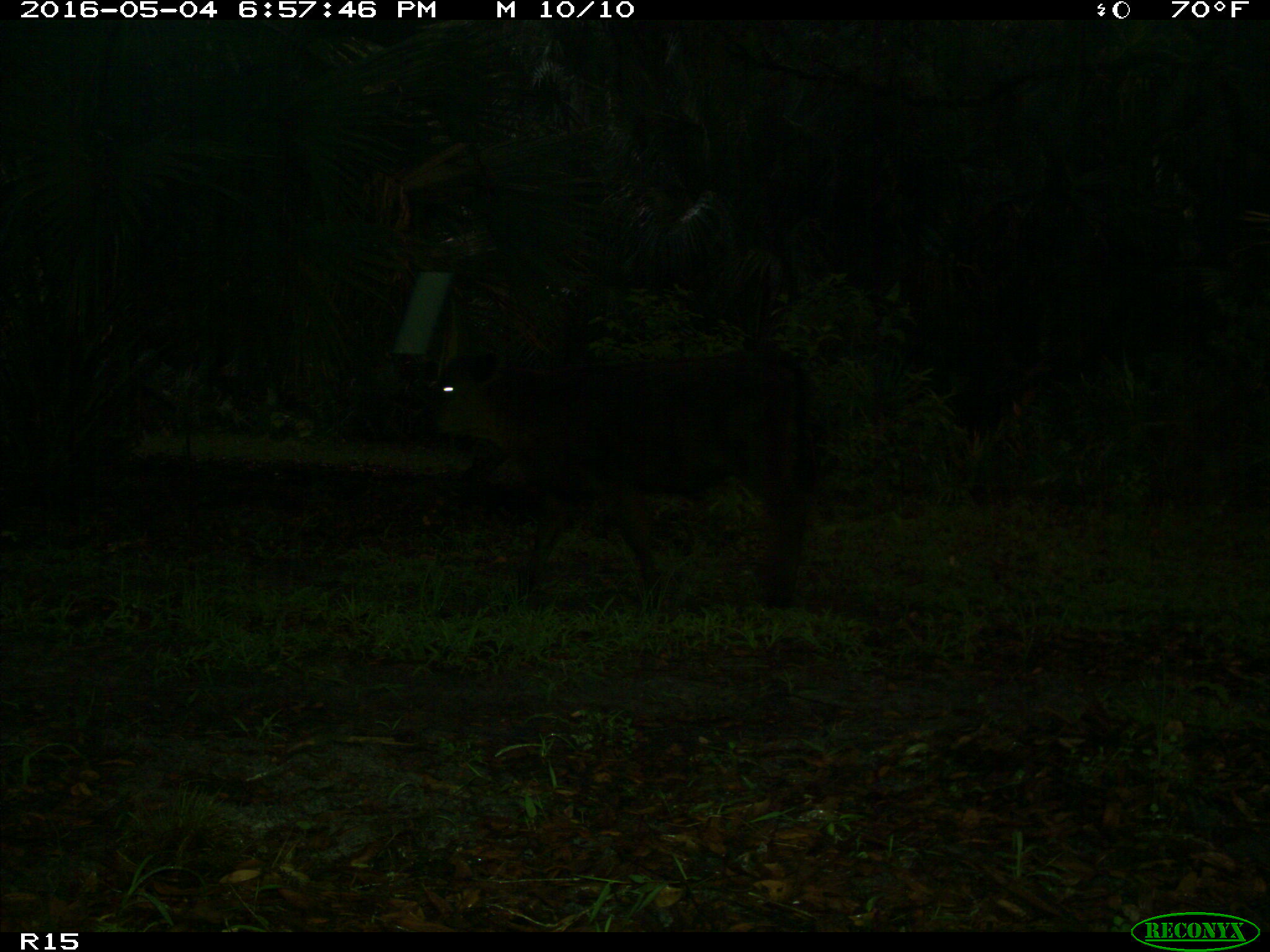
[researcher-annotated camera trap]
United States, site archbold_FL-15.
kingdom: Animalia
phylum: Chordata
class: Mammalia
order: Artiodactyla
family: Bovidae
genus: Bos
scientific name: Bos taurus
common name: domestic cow